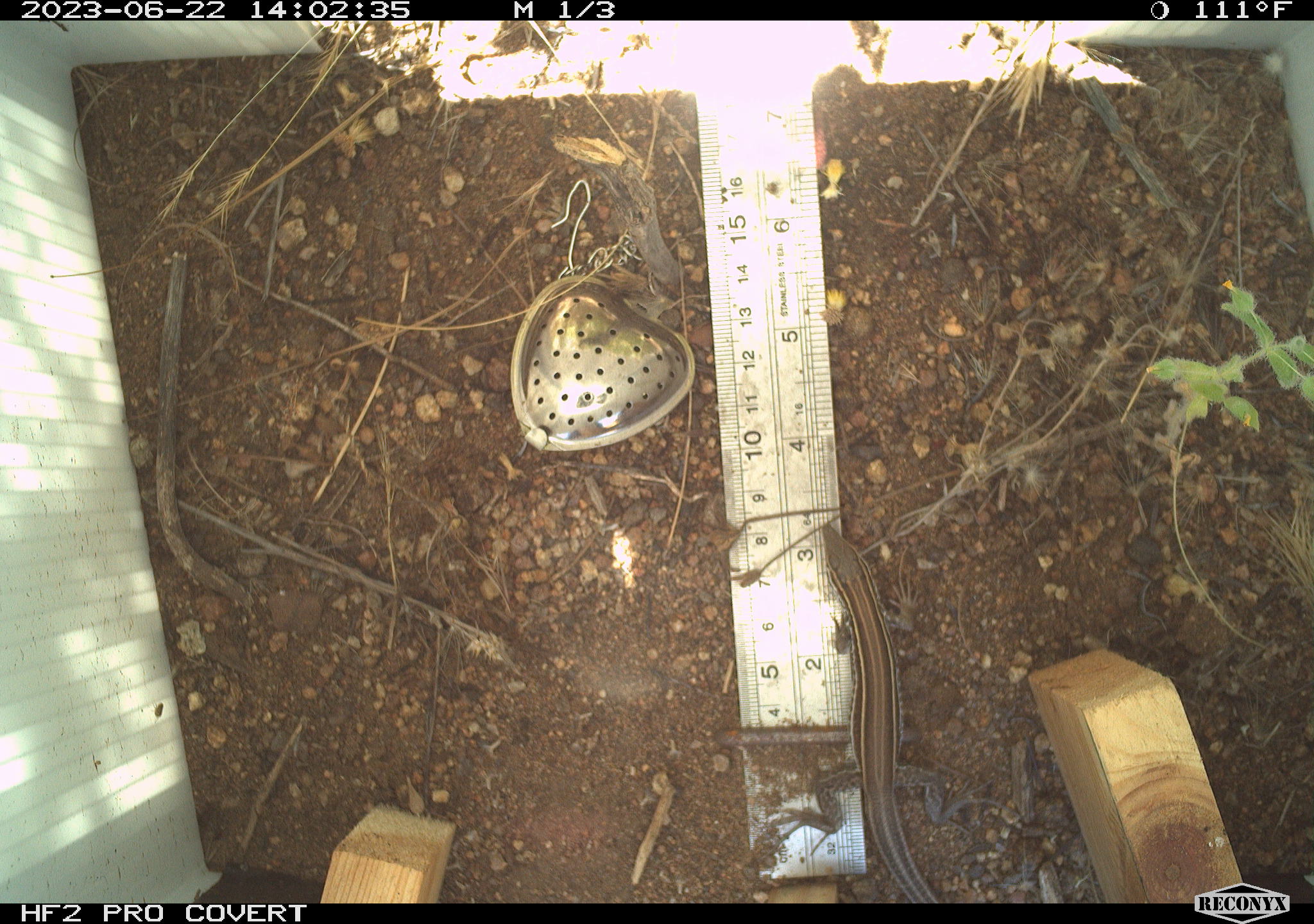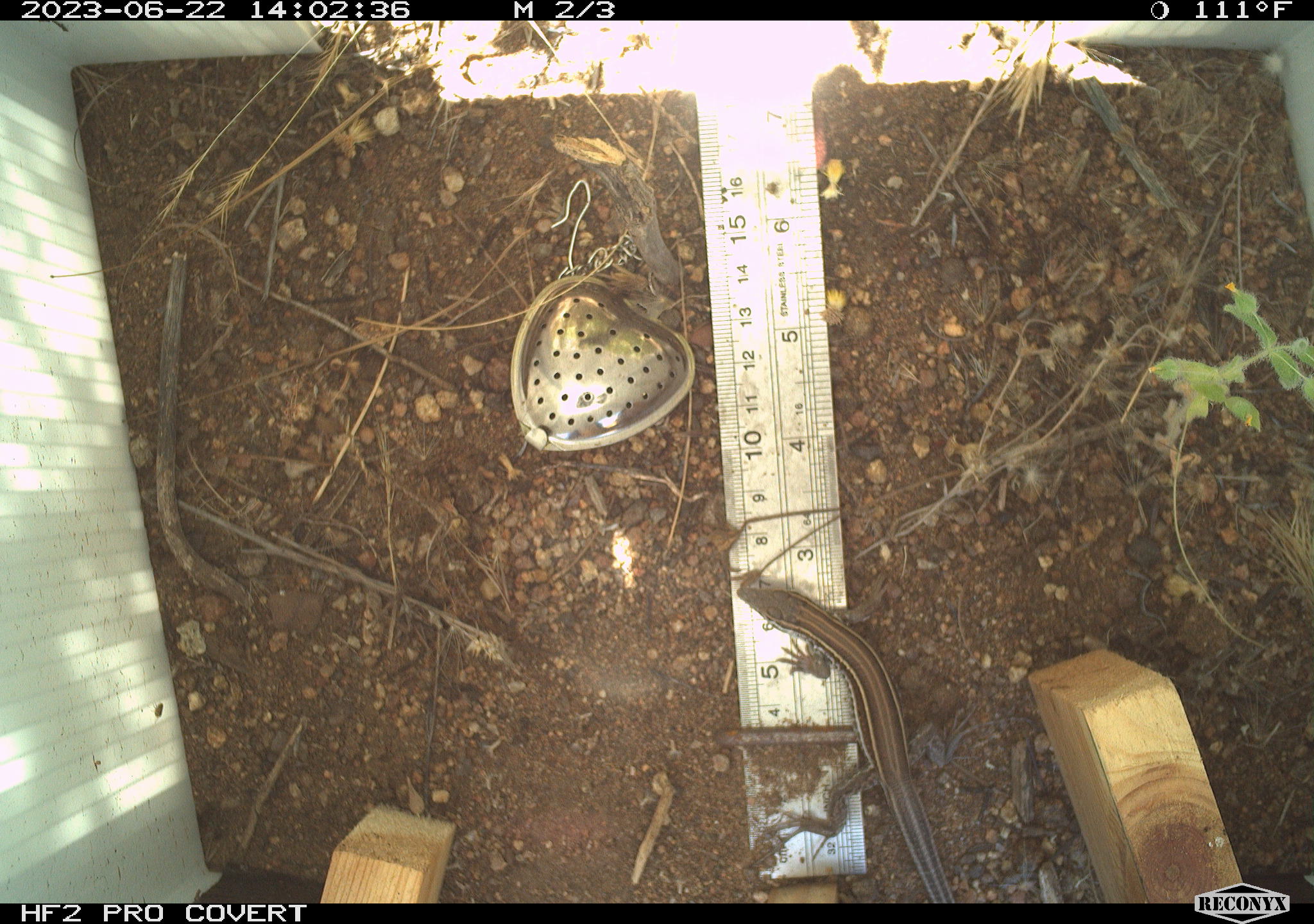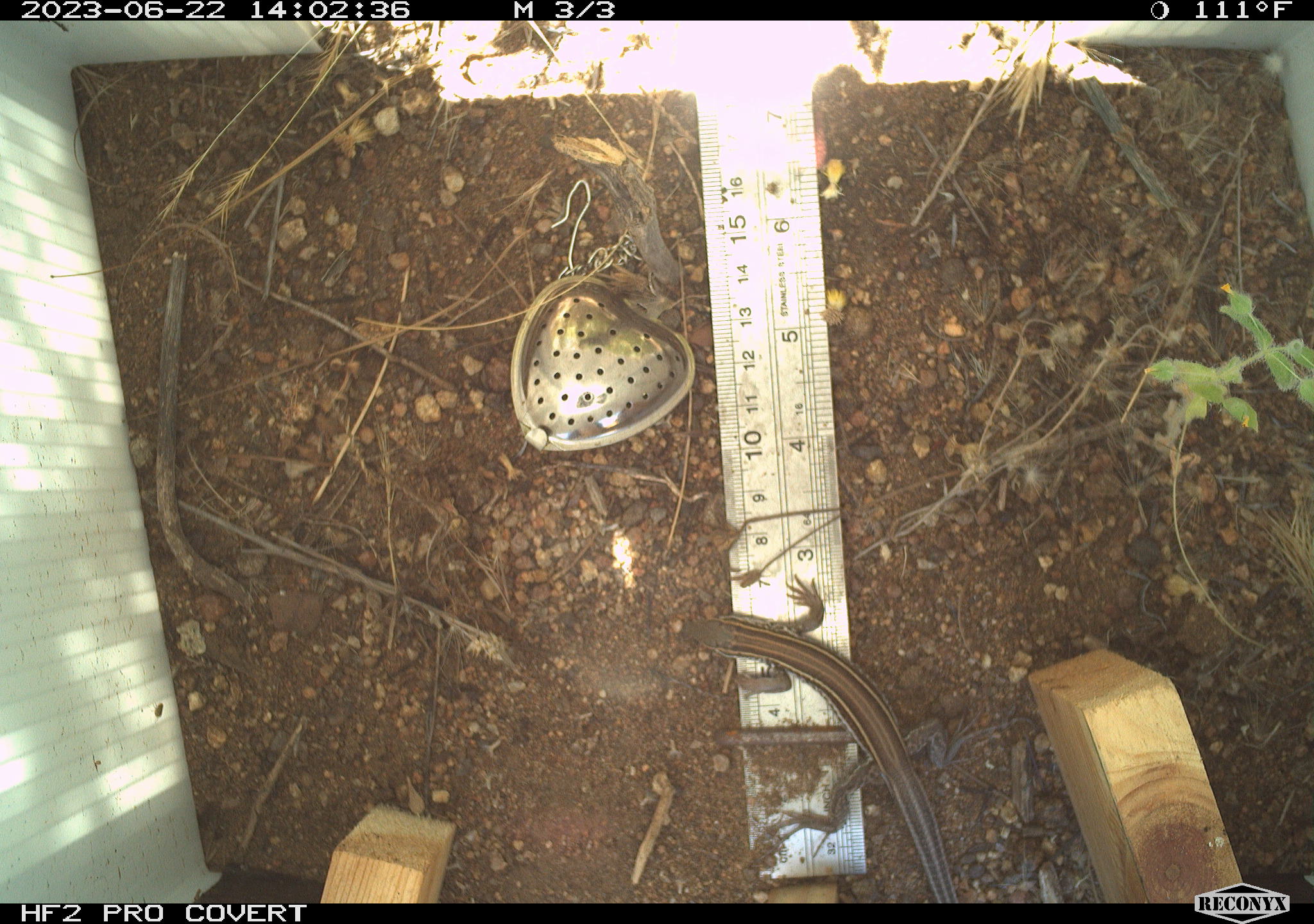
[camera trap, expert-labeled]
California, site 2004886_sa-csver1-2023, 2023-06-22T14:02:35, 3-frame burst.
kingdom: Animalia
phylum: Chordata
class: Reptilia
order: Squamata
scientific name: Squamata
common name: lizards and snakes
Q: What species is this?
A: Lizards and snakes (Squamata).